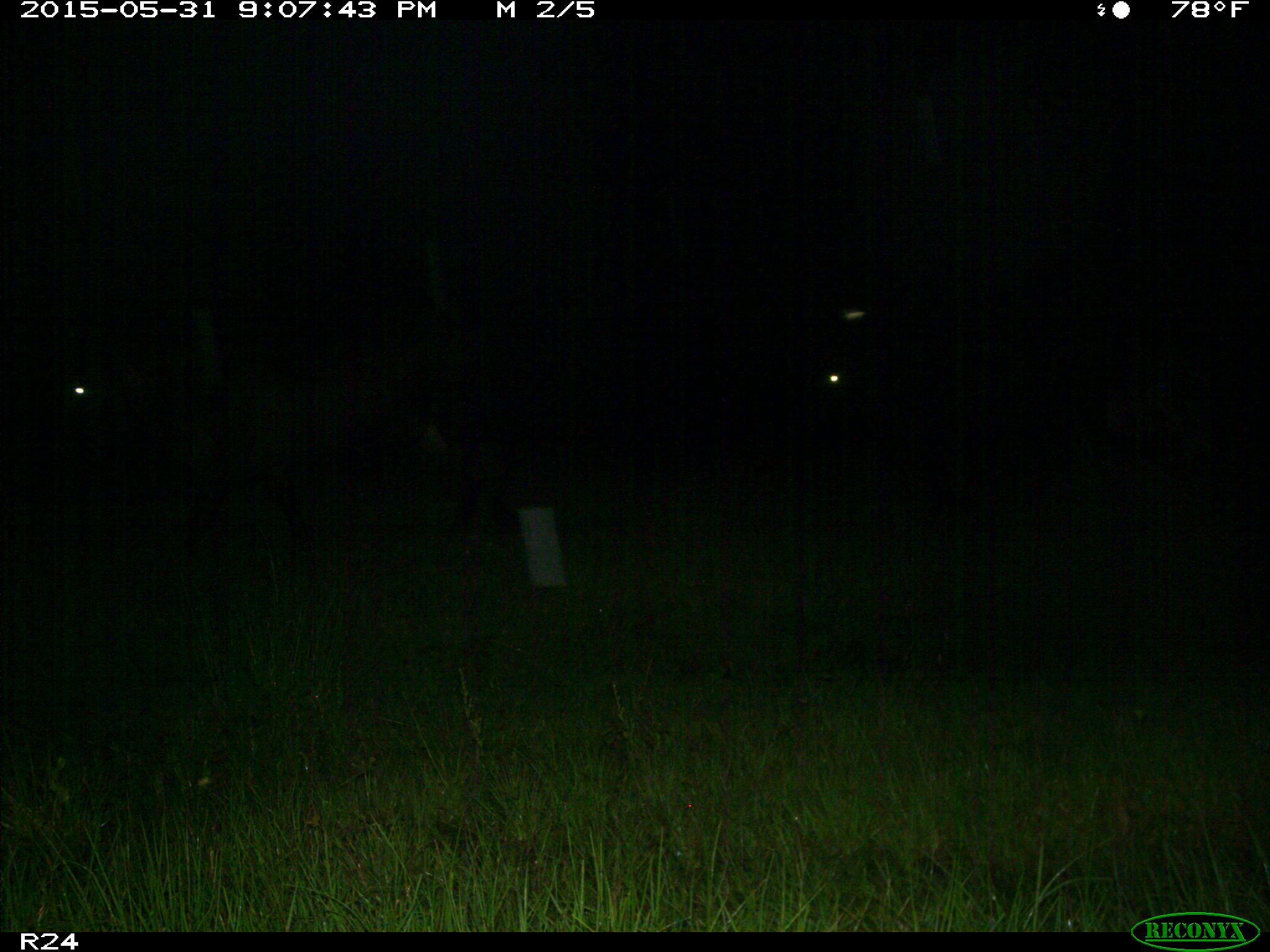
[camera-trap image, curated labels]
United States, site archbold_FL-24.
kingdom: Animalia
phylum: Chordata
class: Mammalia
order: Artiodactyla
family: Bovidae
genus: Bos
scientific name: Bos taurus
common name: domestic cow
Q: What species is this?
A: Bos taurus (domestic cow).